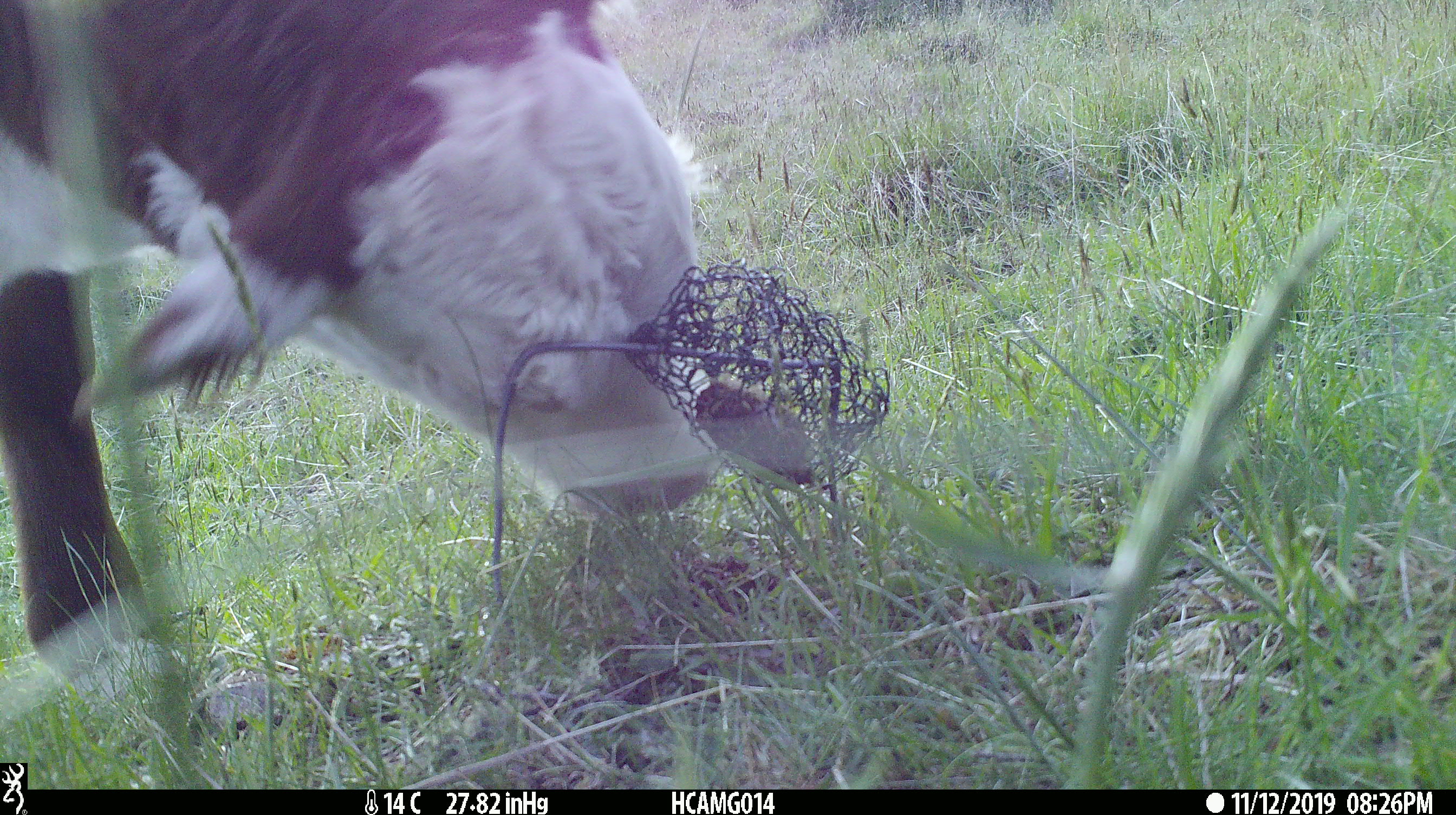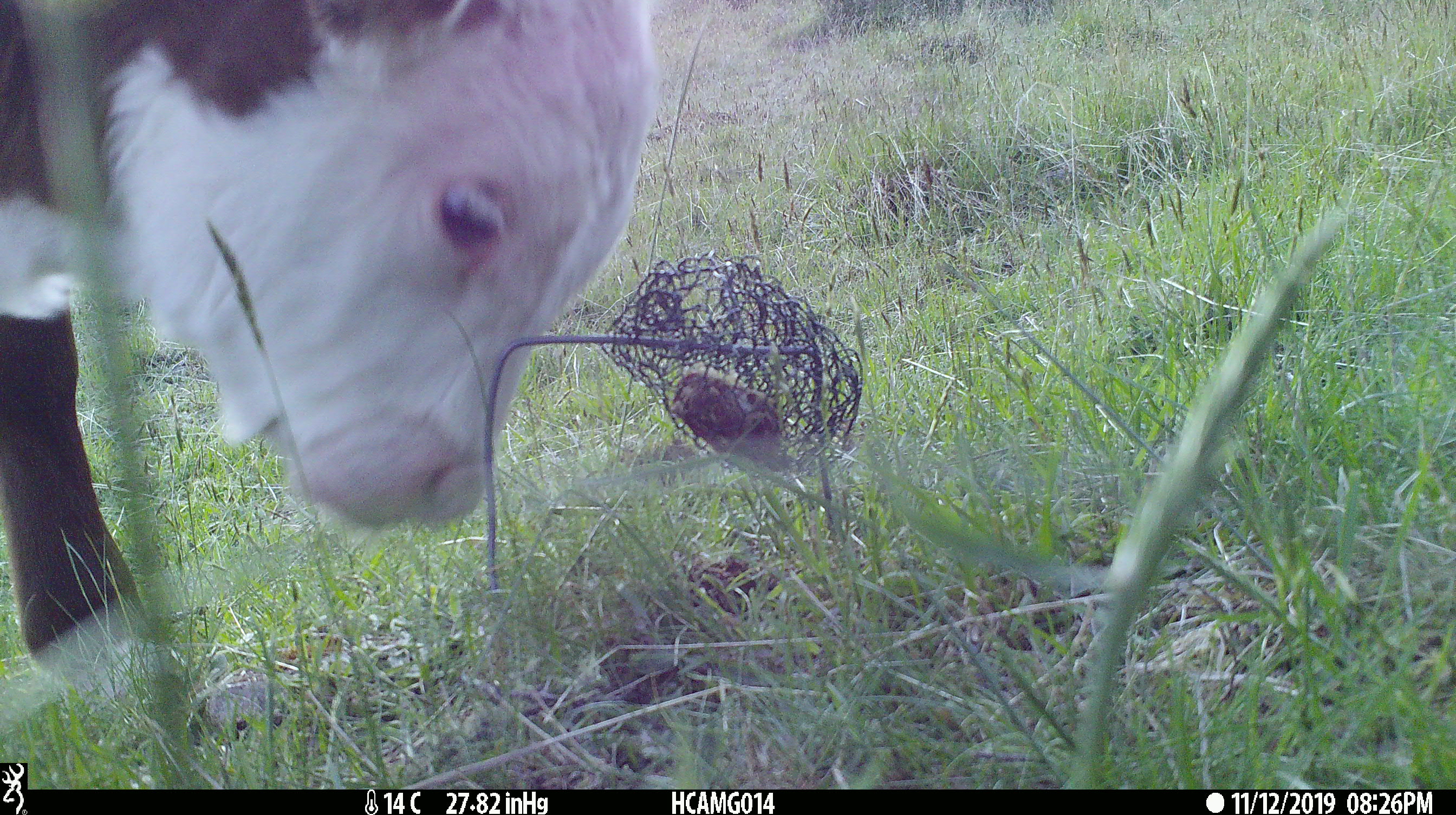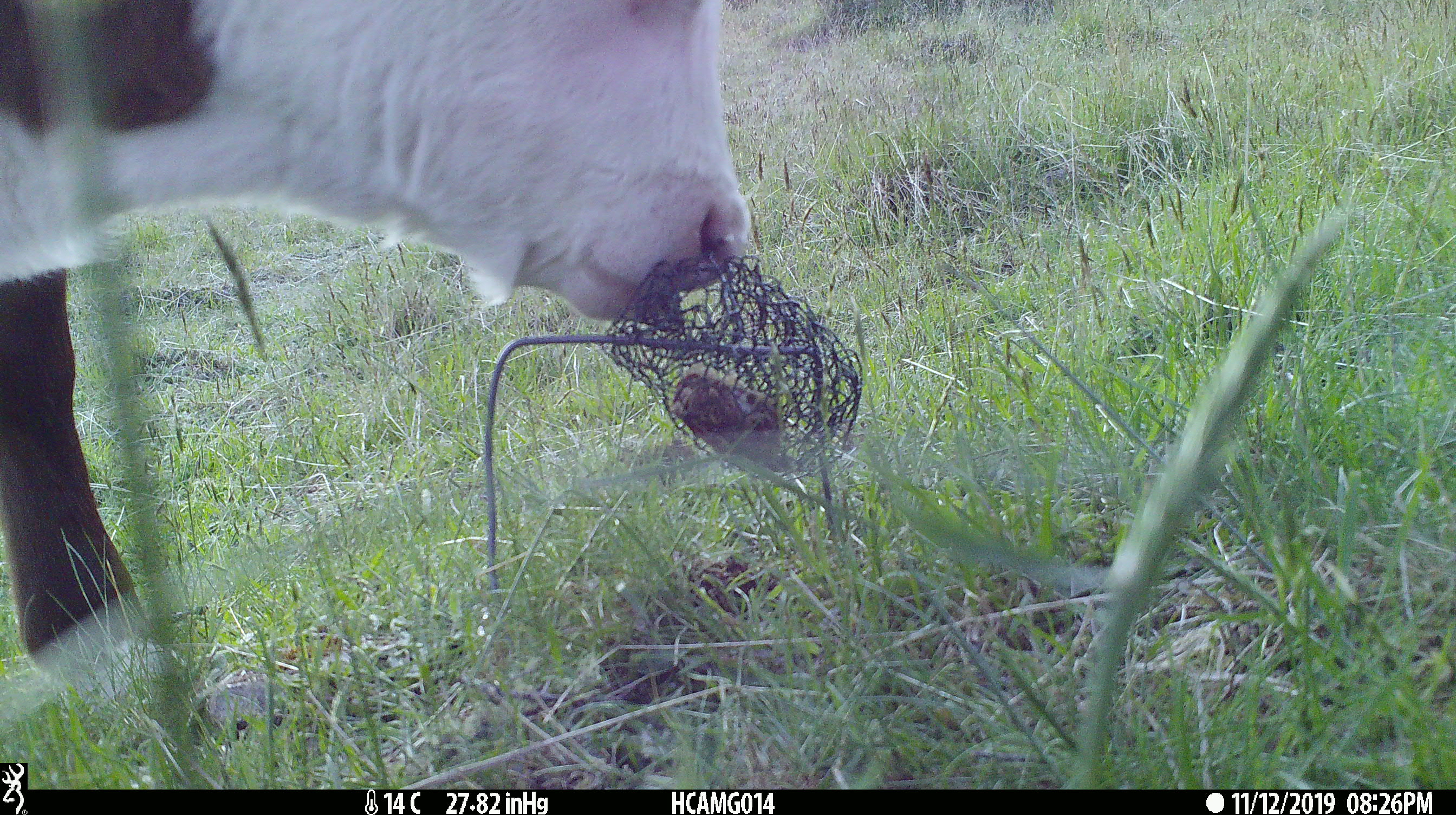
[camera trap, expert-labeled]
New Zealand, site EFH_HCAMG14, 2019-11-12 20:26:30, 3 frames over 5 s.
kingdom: Animalia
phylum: Chordata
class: Mammalia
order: Artiodactyla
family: Bovidae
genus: Bos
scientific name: Bos taurus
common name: domestic cow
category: cow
Cow (domestic cow) (Bos taurus).